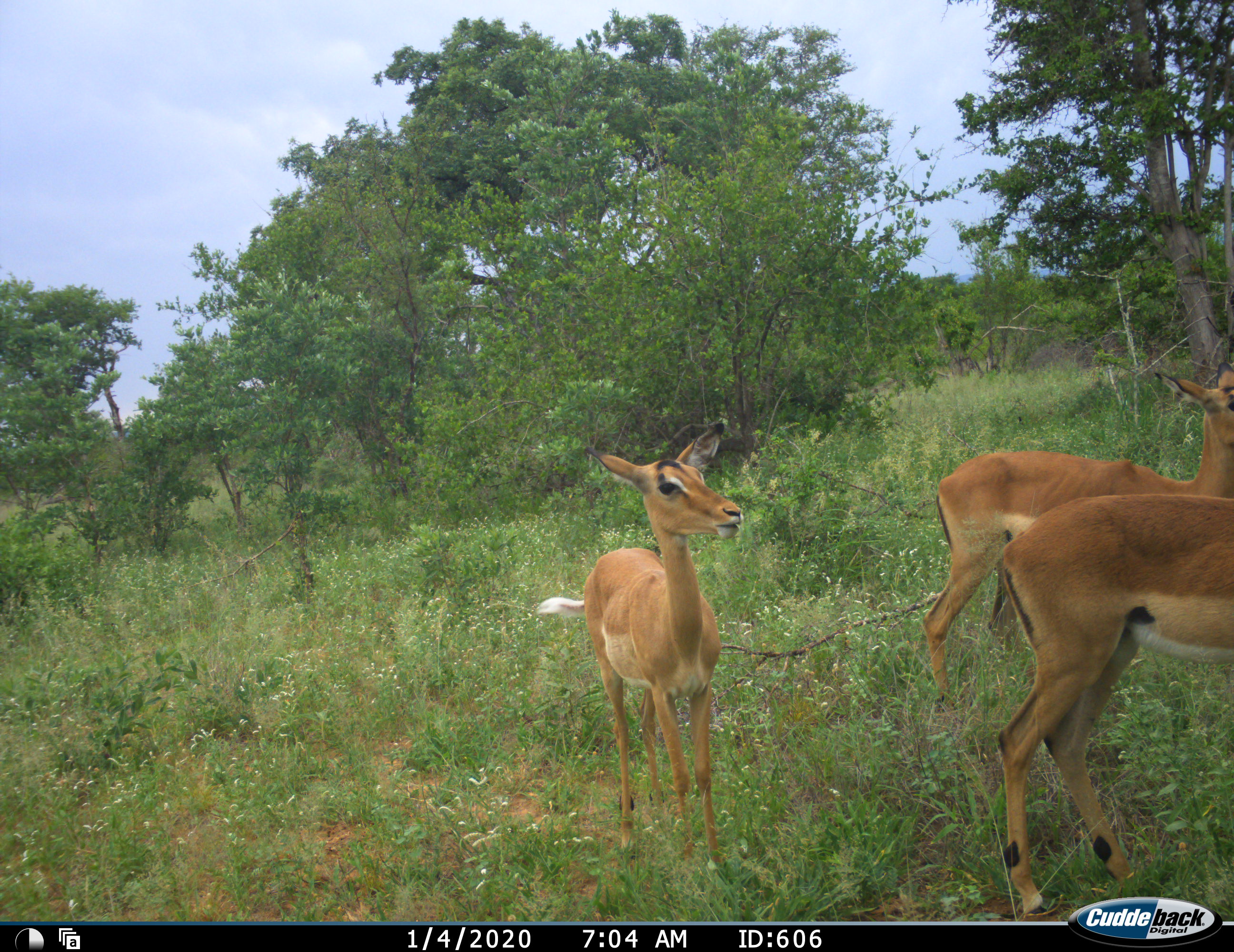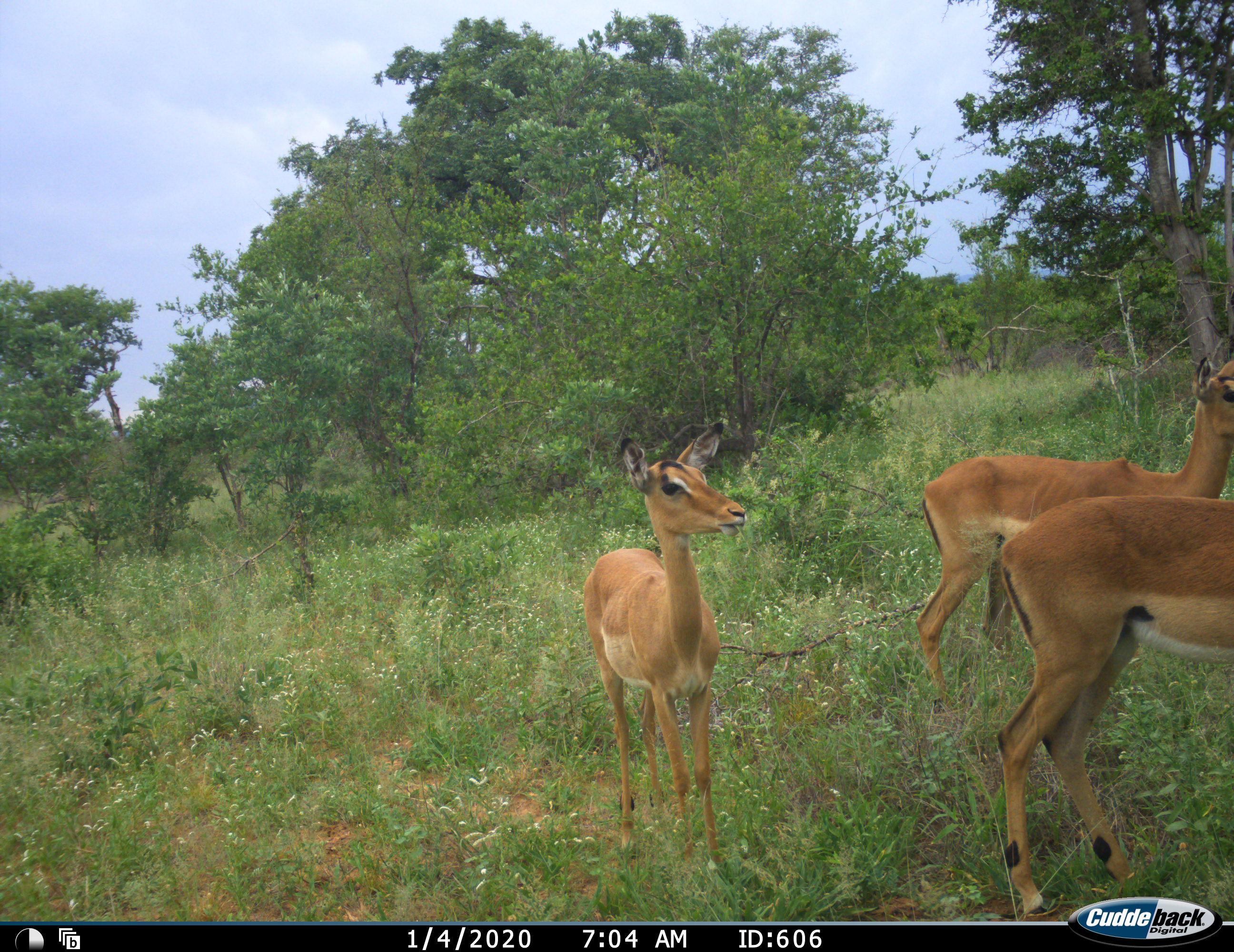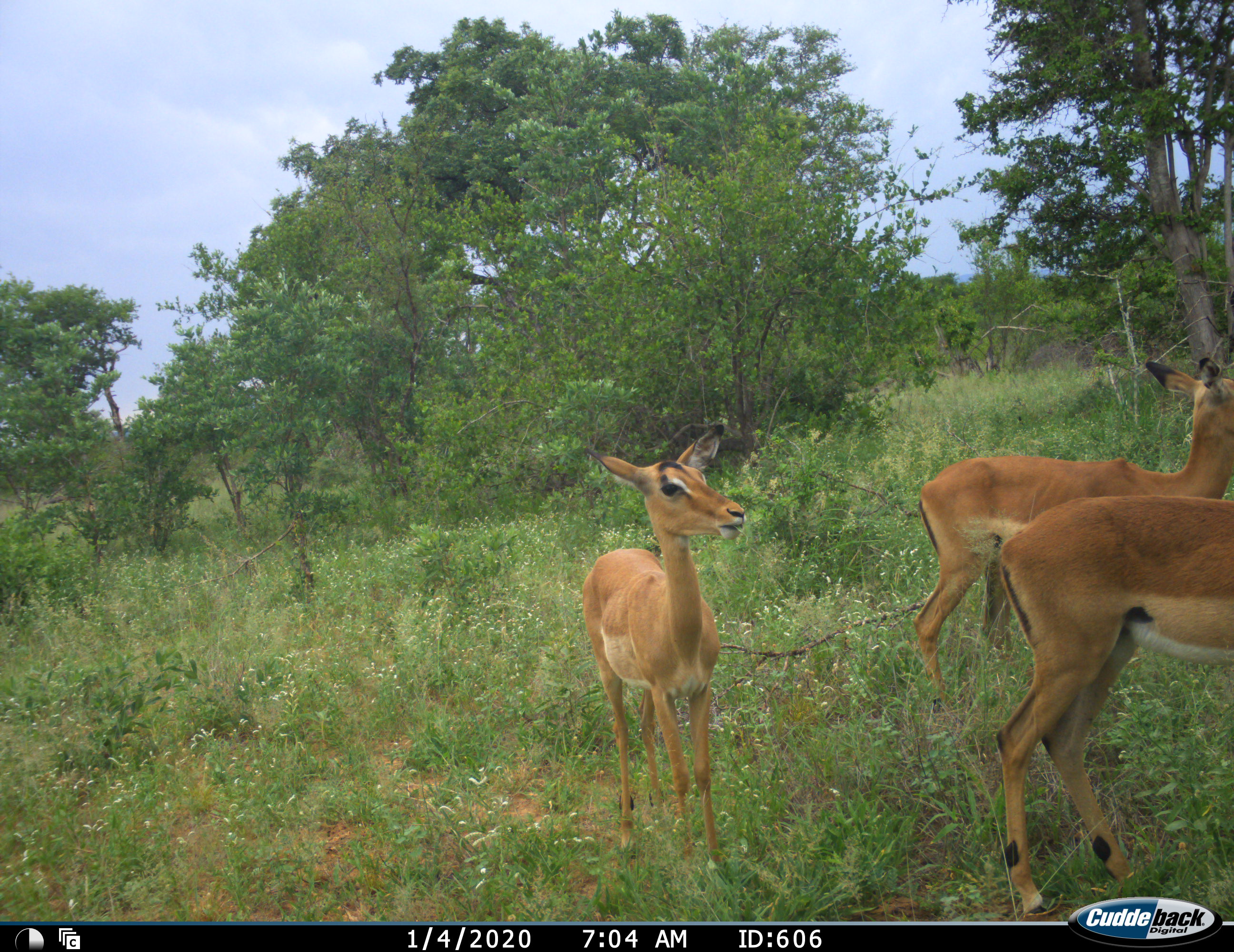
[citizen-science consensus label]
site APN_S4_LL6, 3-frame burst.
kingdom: Animalia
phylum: Chordata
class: Mammalia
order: Artiodactyla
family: Bovidae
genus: Aepyceros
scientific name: Aepyceros melampus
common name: impala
Impala (Aepyceros melampus), count 3. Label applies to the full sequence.